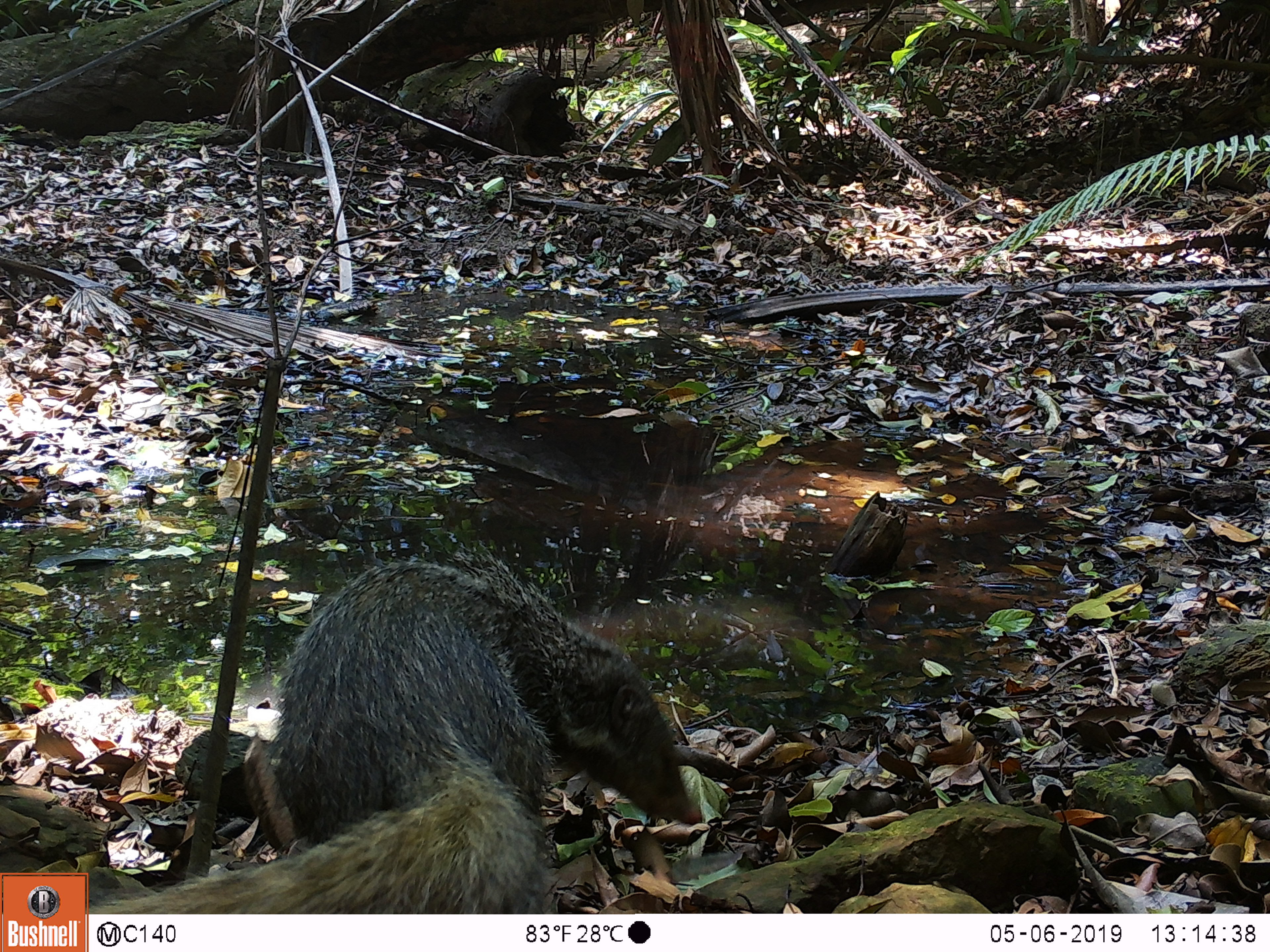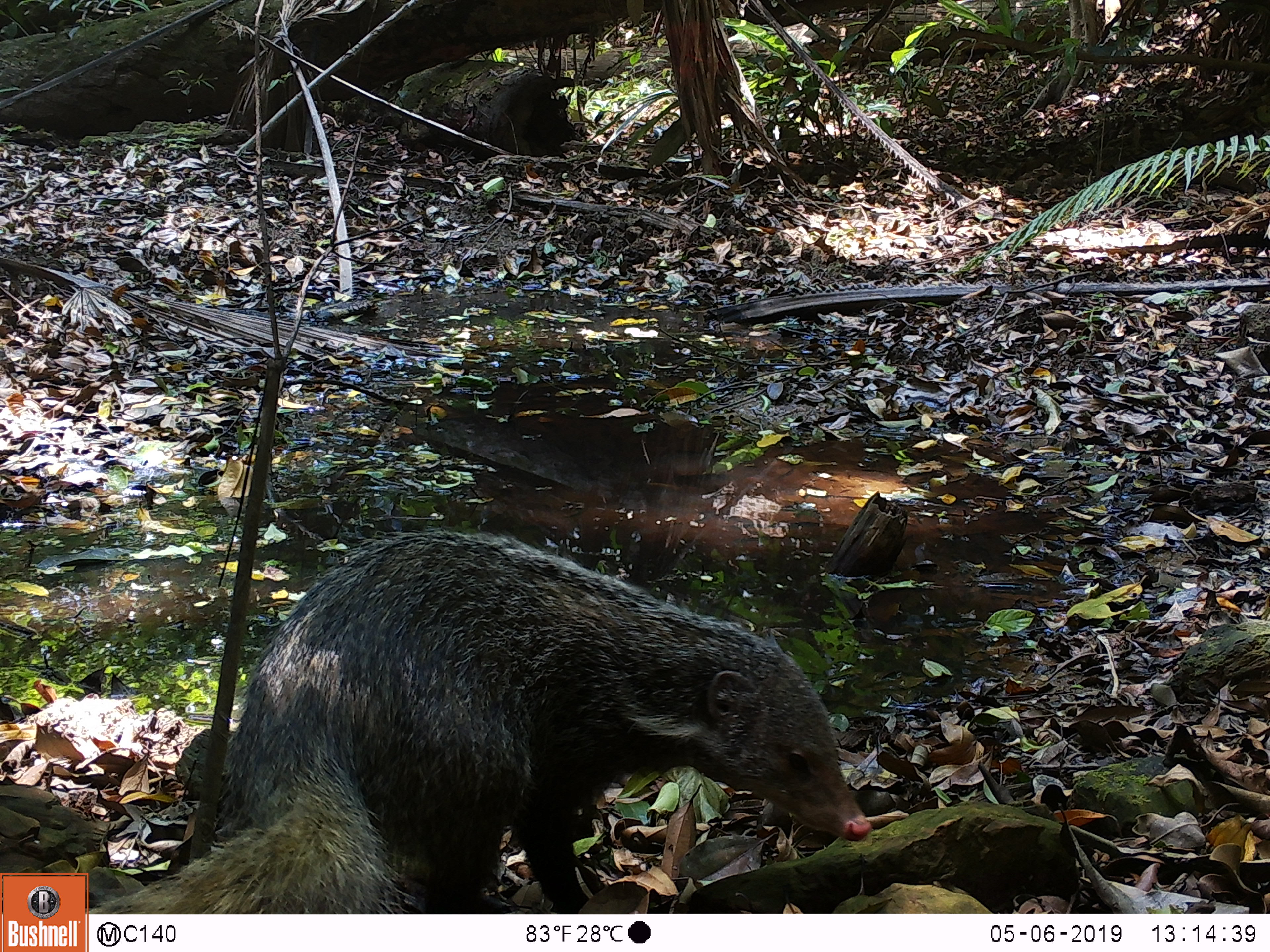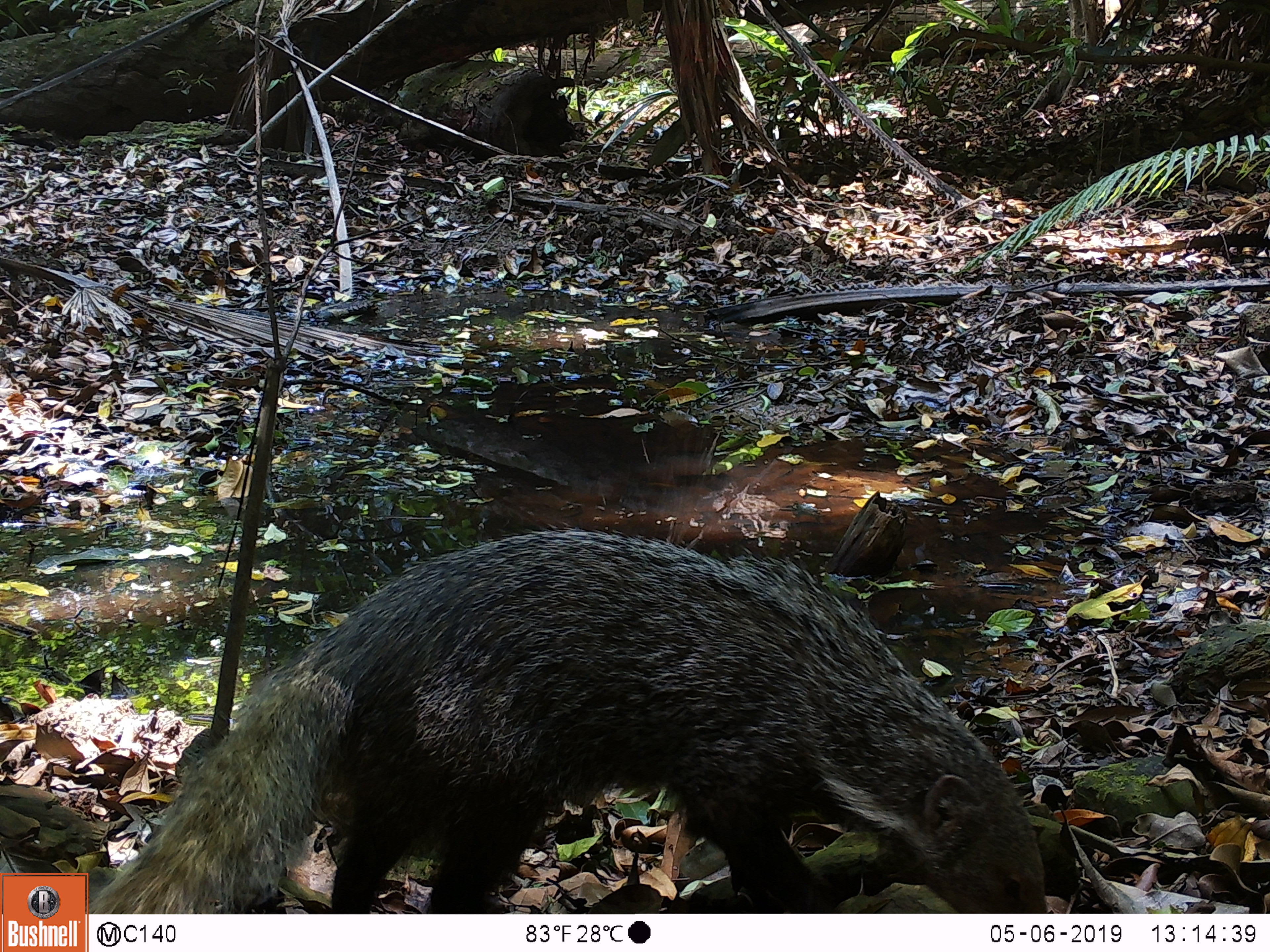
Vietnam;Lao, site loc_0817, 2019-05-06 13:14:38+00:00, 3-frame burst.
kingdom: Animalia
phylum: Chordata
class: Mammalia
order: Carnivora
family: Herpestidae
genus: Urva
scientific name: Urva urva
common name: crab-eating mongoose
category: crab eating mongoose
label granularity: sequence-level